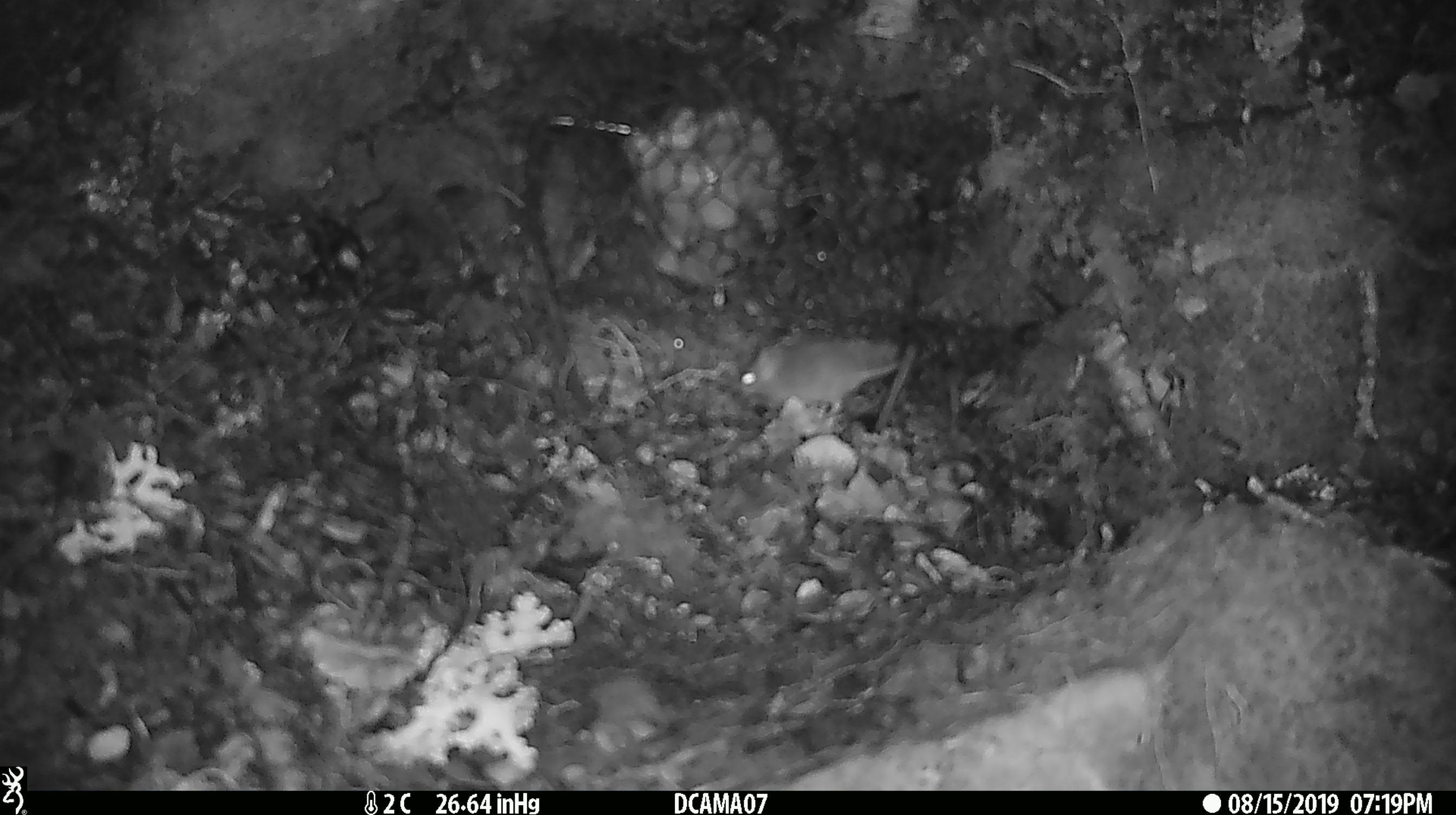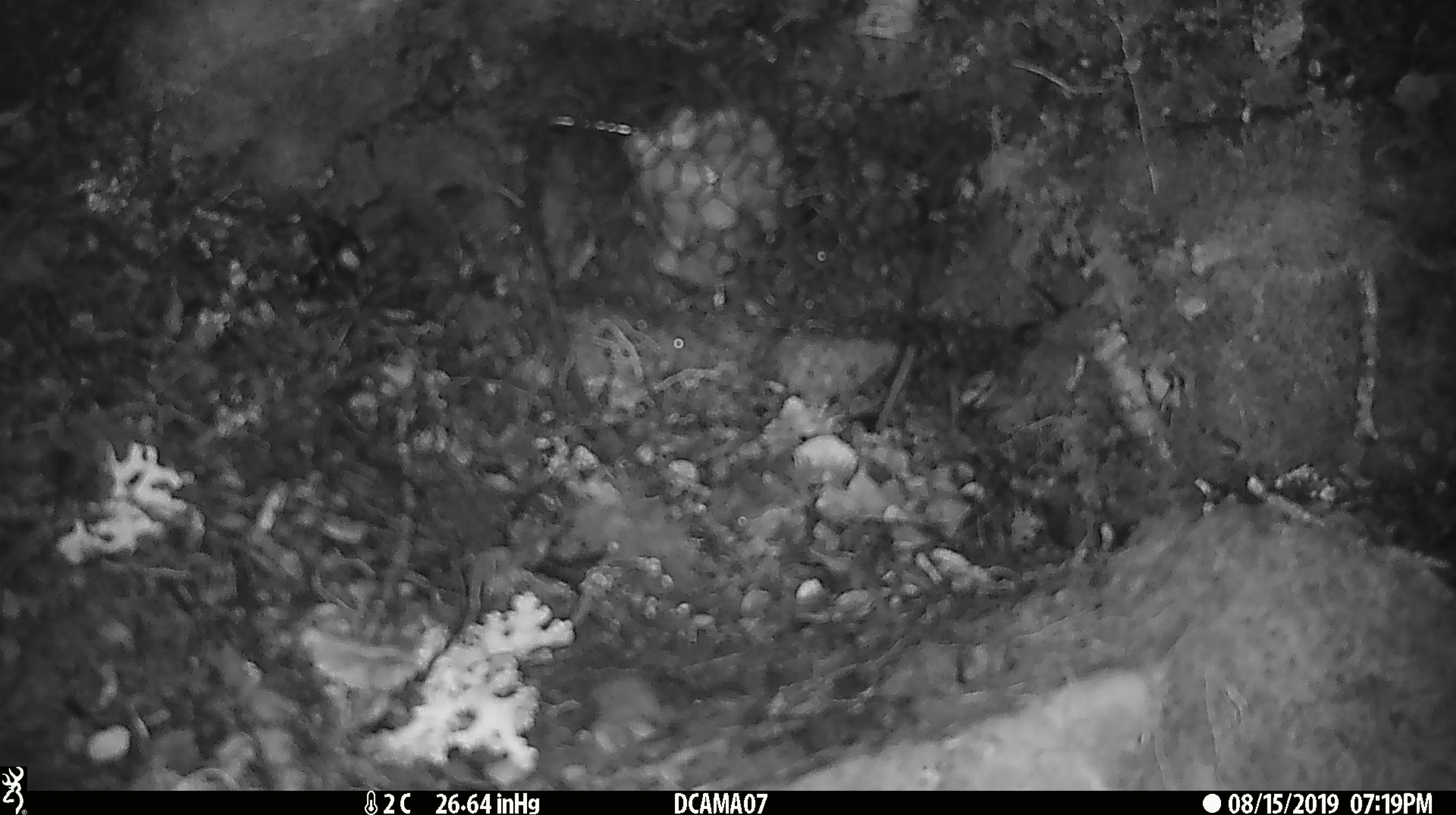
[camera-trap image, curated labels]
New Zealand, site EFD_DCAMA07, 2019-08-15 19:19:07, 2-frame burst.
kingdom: Animalia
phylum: Chordata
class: Mammalia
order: Rodentia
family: Muridae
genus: Mus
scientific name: Mus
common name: mouse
Mouse (Mus).